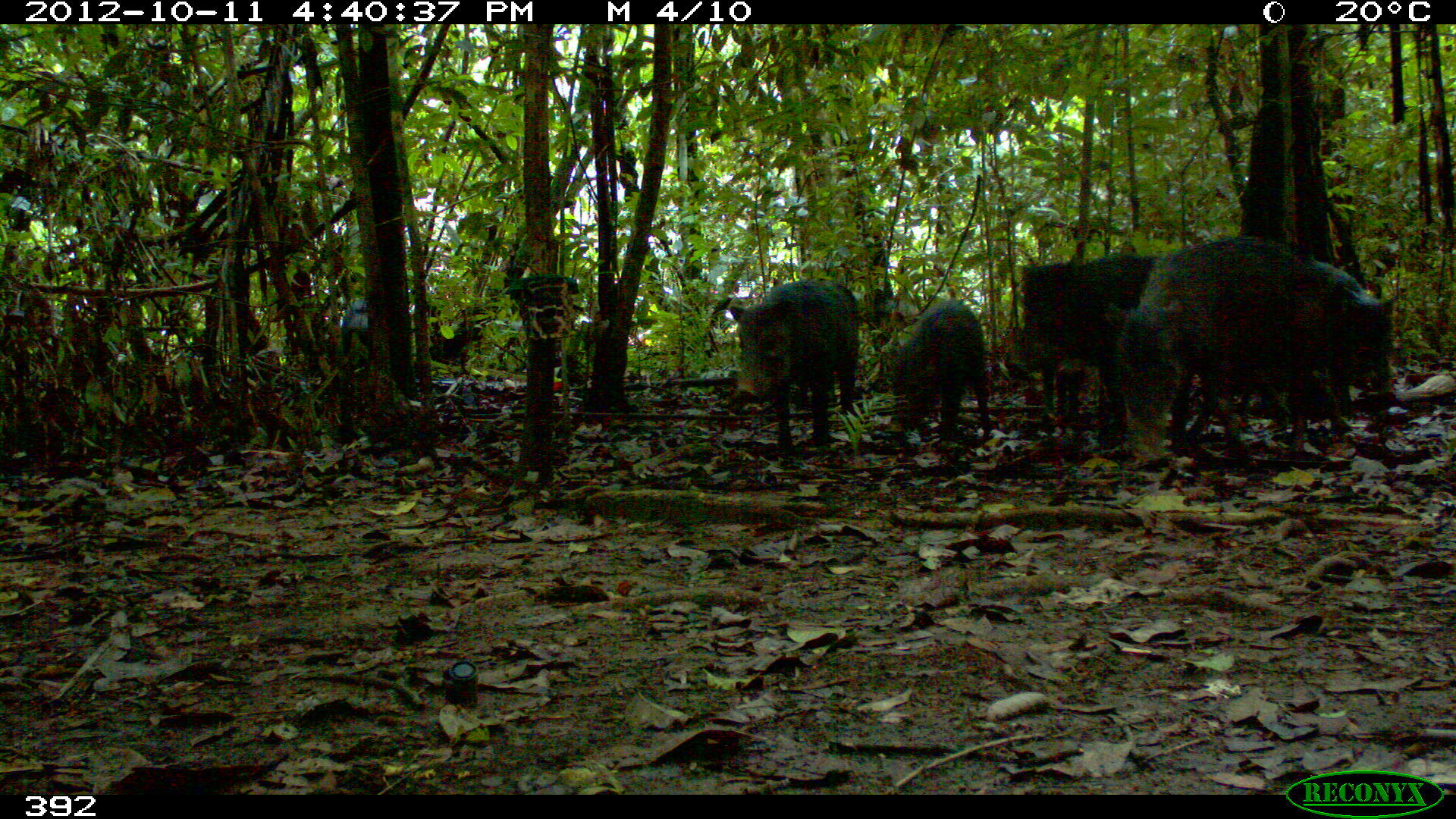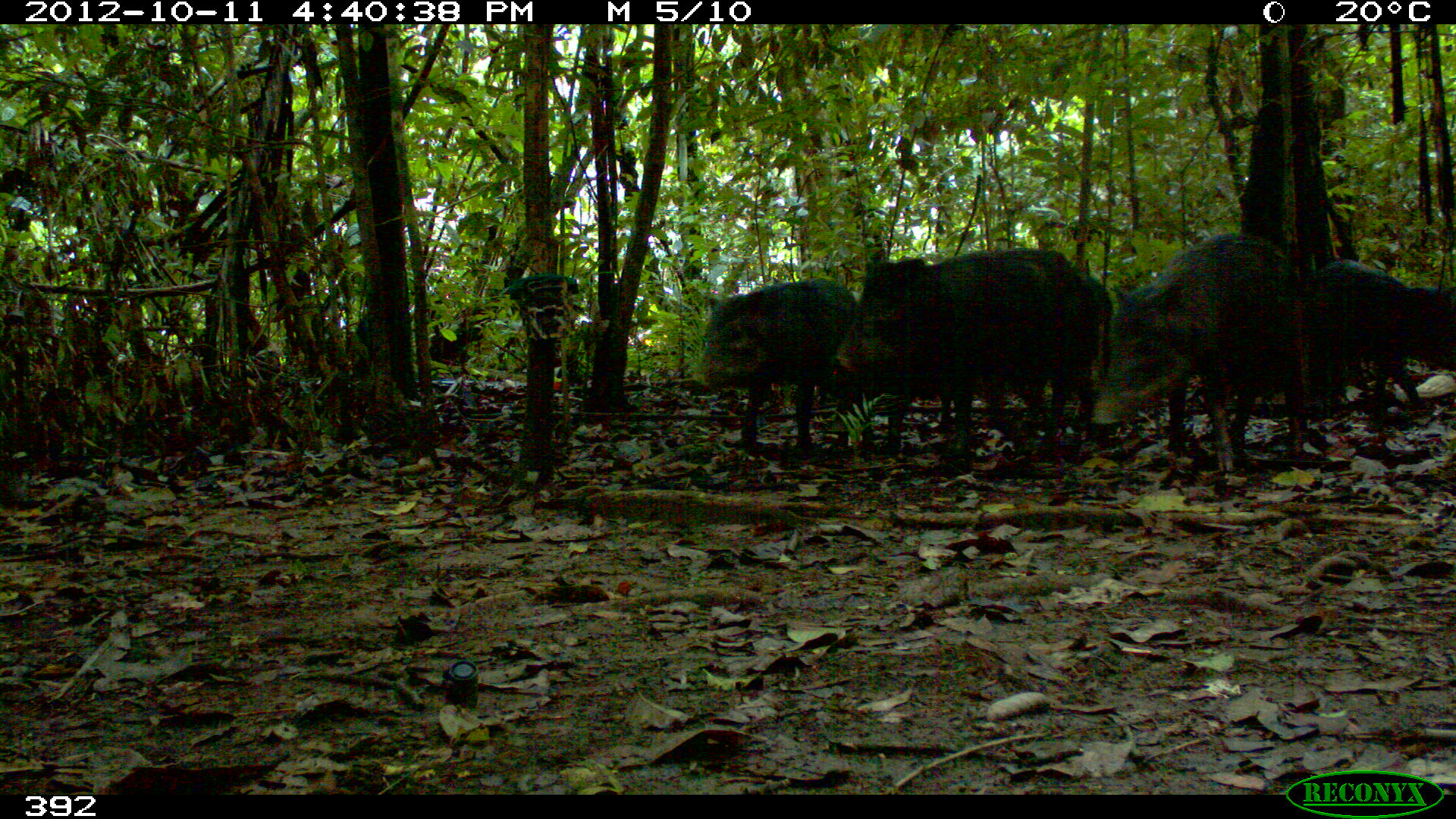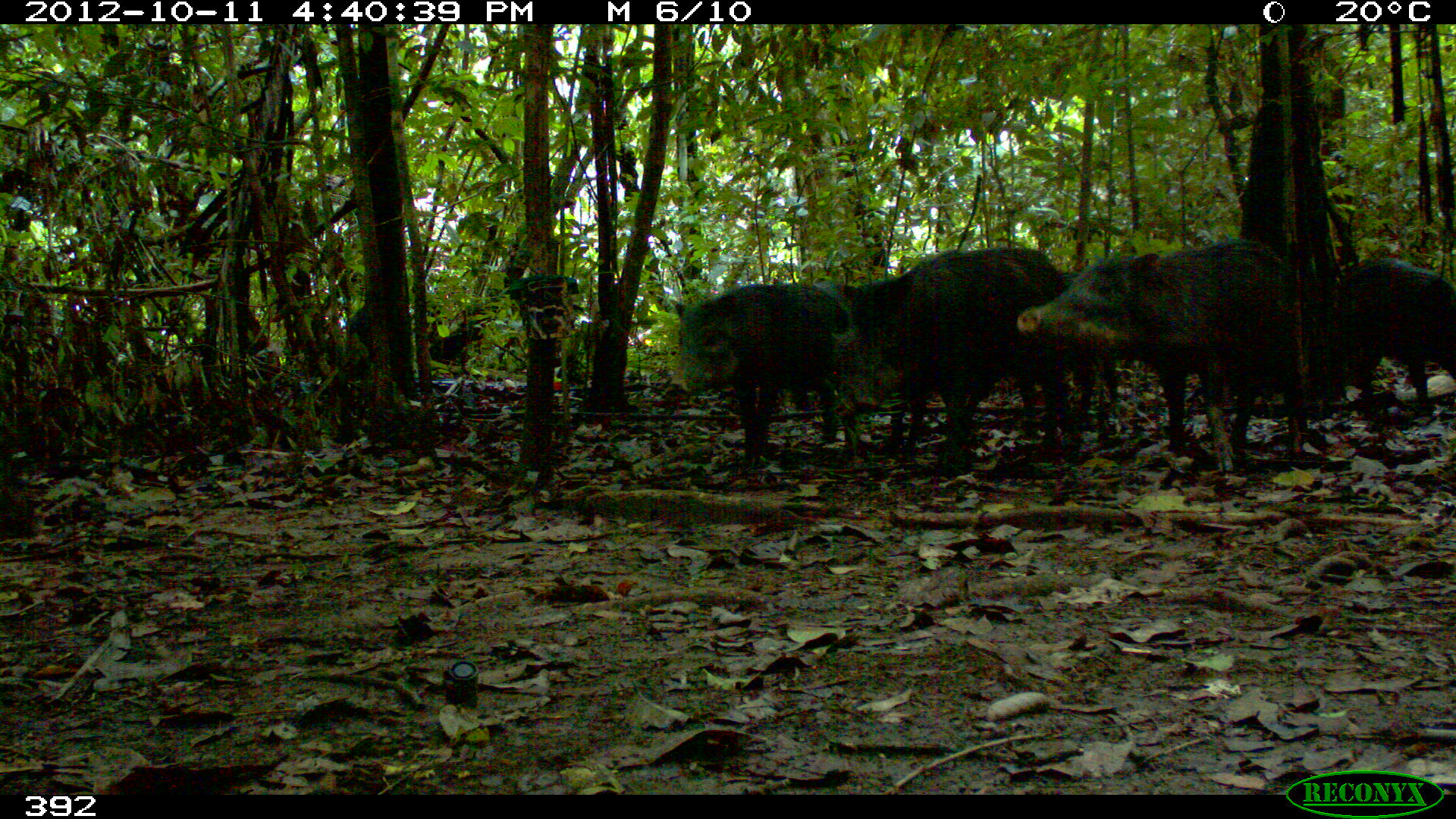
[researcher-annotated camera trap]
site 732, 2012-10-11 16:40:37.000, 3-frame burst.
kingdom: Animalia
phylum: Chordata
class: Mammalia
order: Artiodactyla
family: Tayassuidae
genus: Tayassu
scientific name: Tayassu pecari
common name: white-lipped peccary